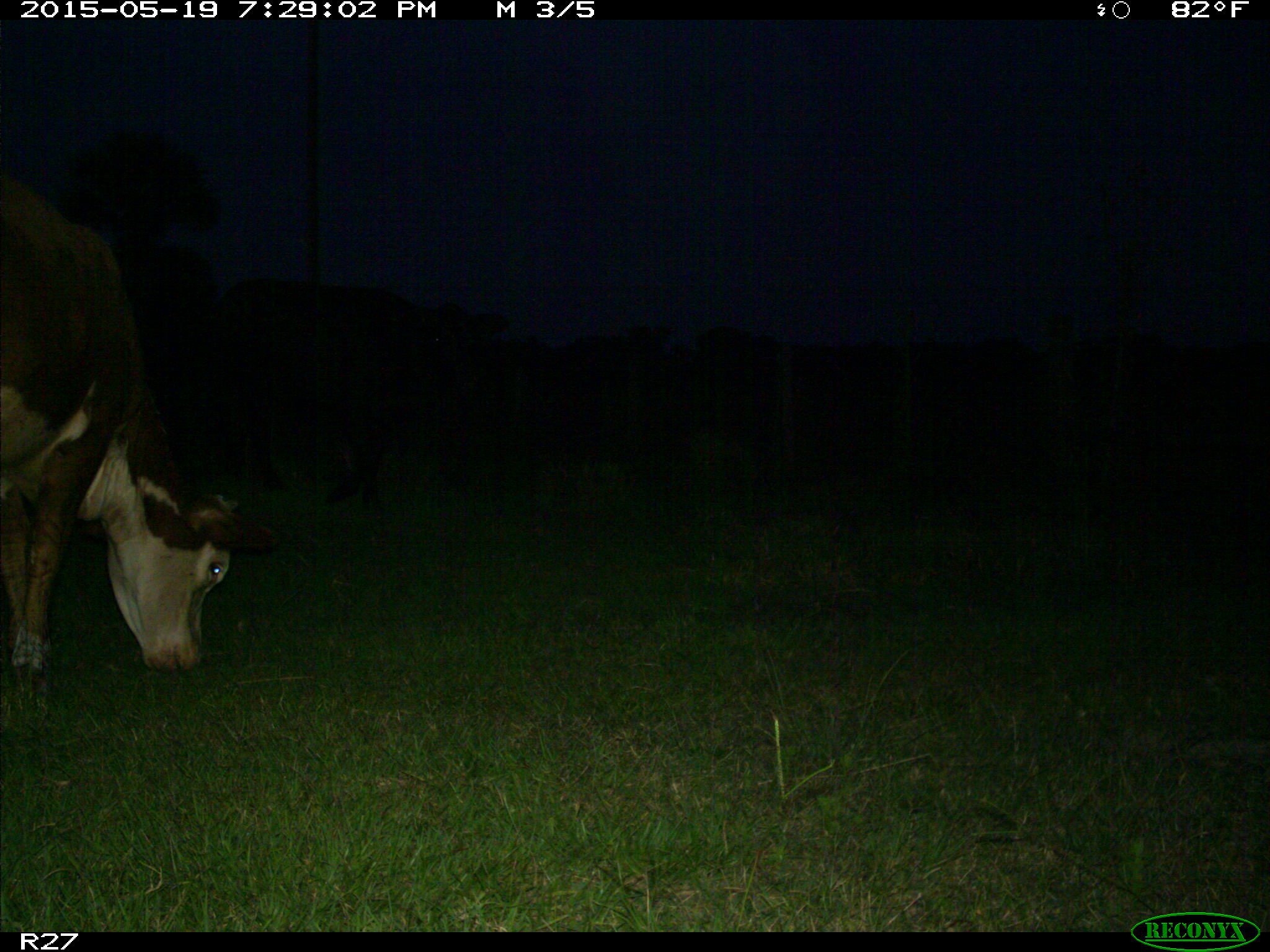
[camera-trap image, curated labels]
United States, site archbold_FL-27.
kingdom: Animalia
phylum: Chordata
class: Mammalia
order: Artiodactyla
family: Bovidae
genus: Bos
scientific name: Bos taurus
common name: domestic cow